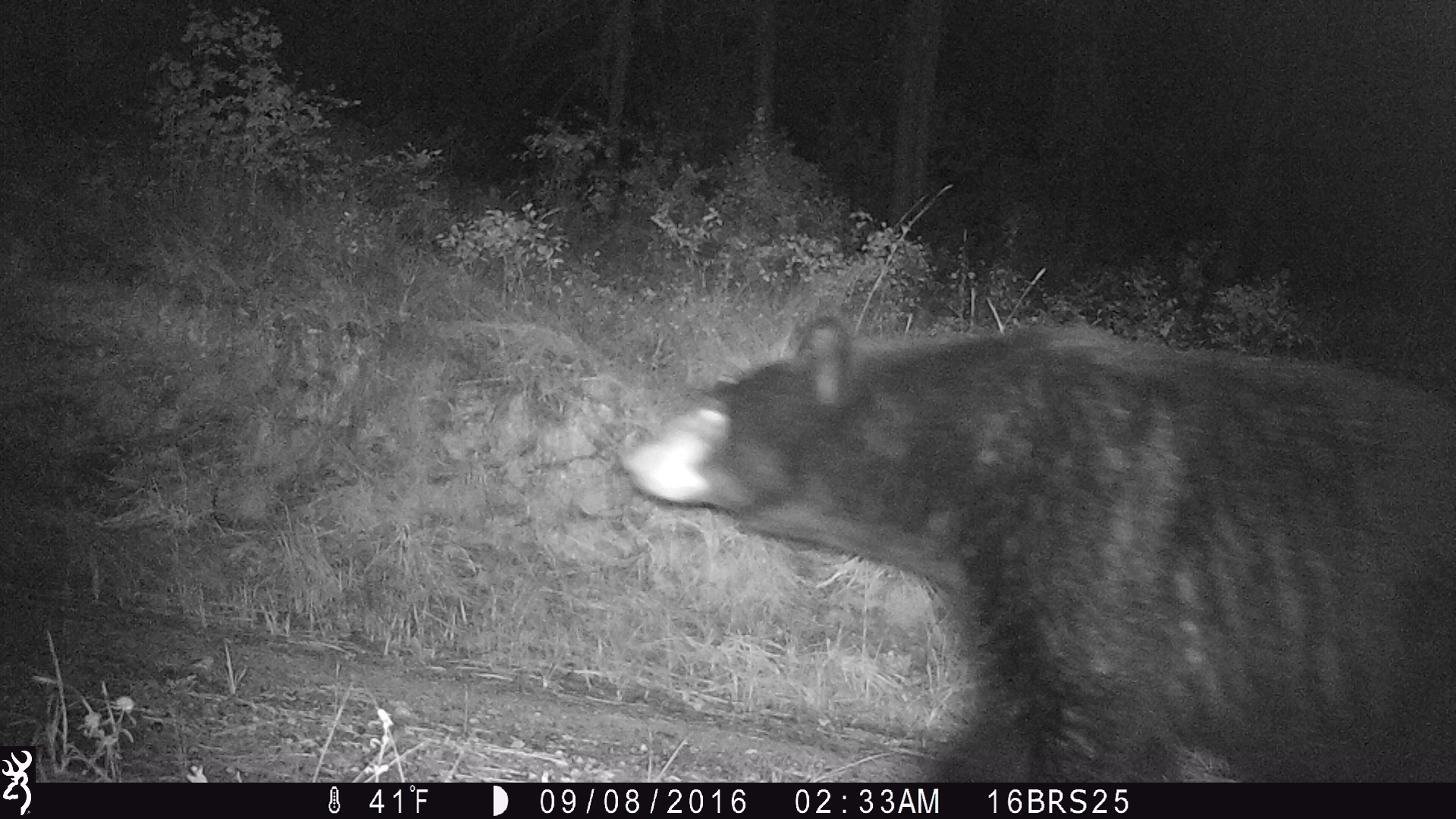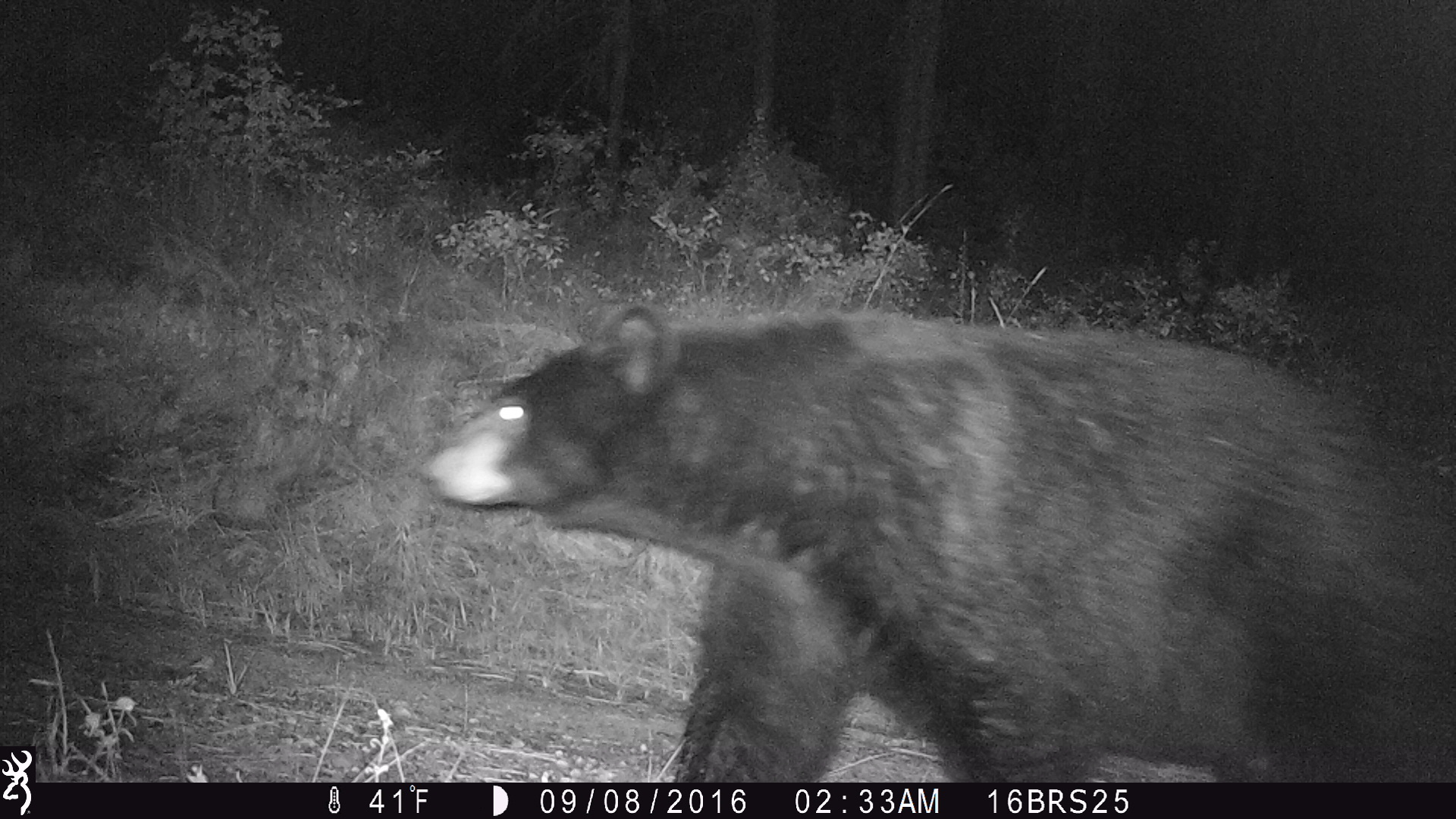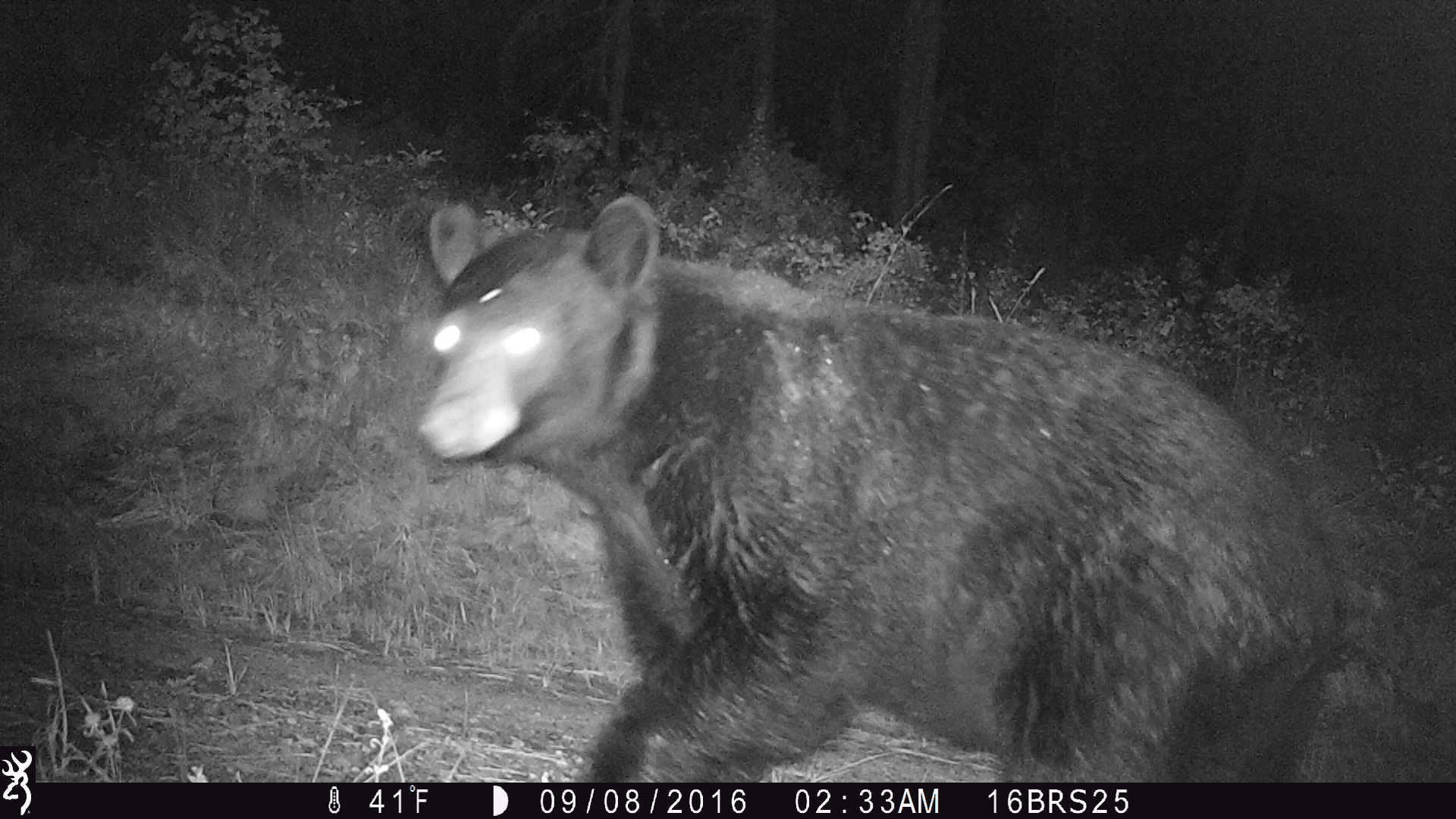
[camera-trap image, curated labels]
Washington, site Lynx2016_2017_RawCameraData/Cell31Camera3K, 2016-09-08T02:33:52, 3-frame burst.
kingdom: Animalia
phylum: Chordata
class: Mammalia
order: Carnivora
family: Ursidae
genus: Ursus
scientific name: Ursus americanus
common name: american black bear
Ursus americanus (american black bear). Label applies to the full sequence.